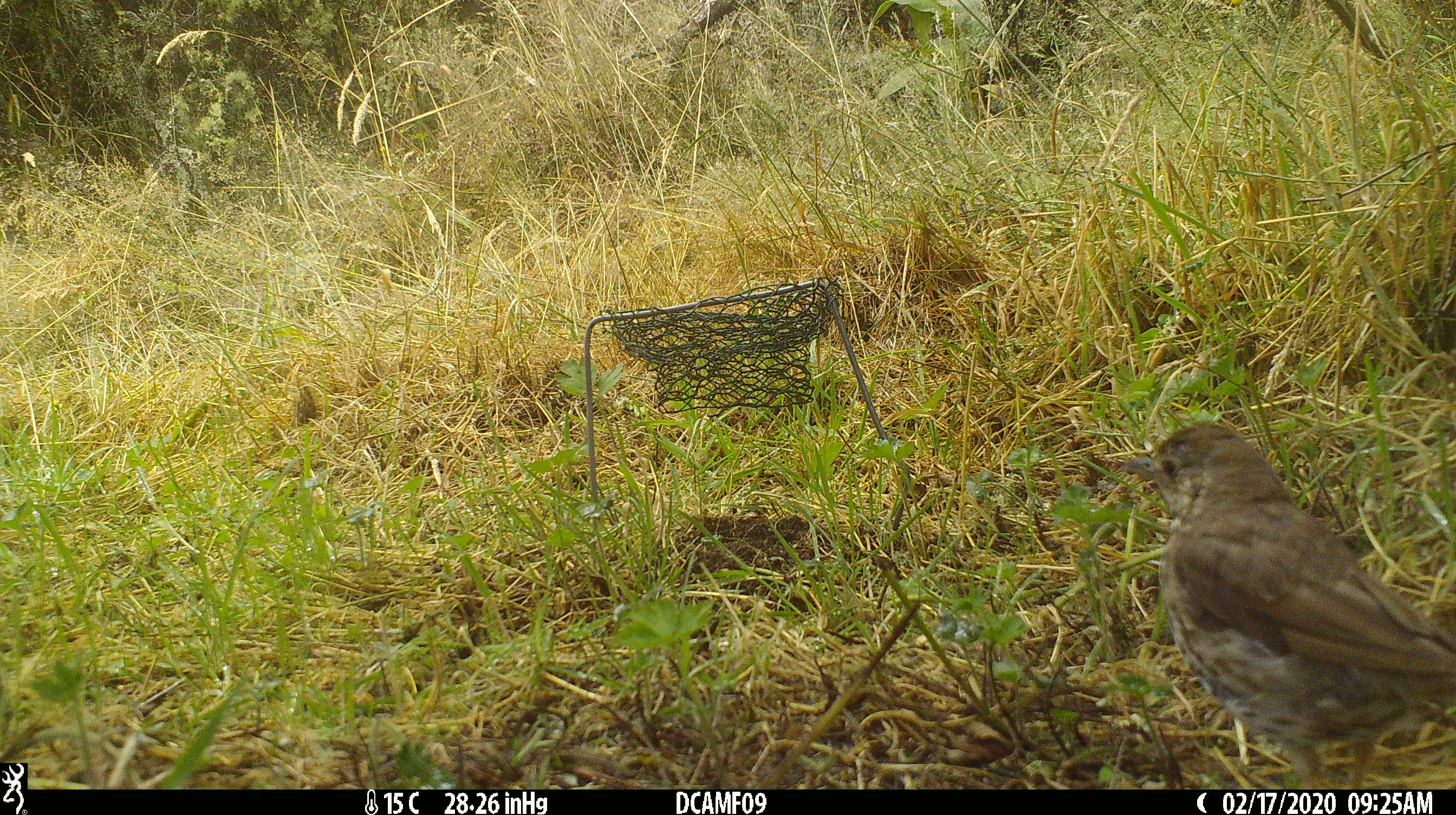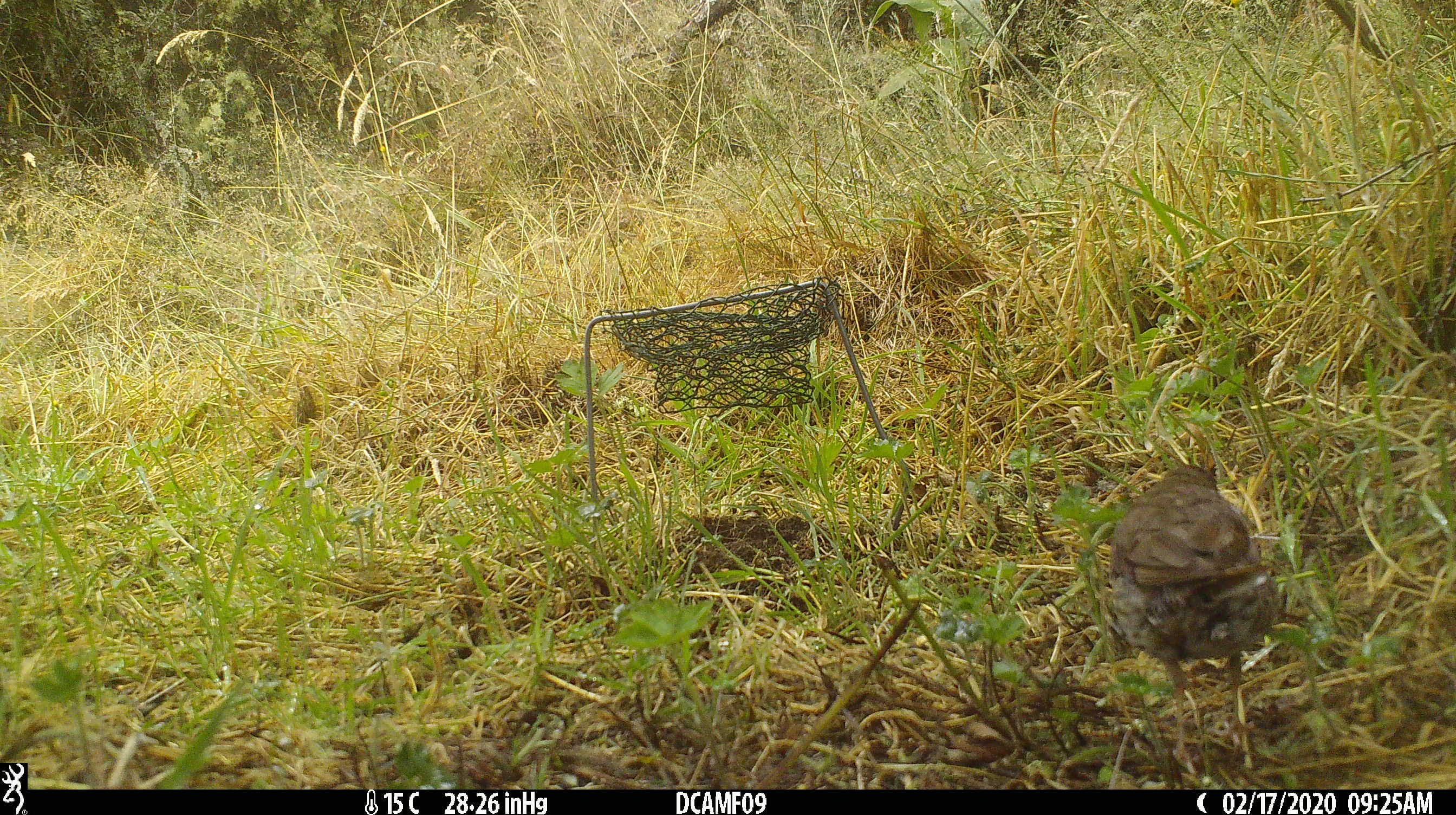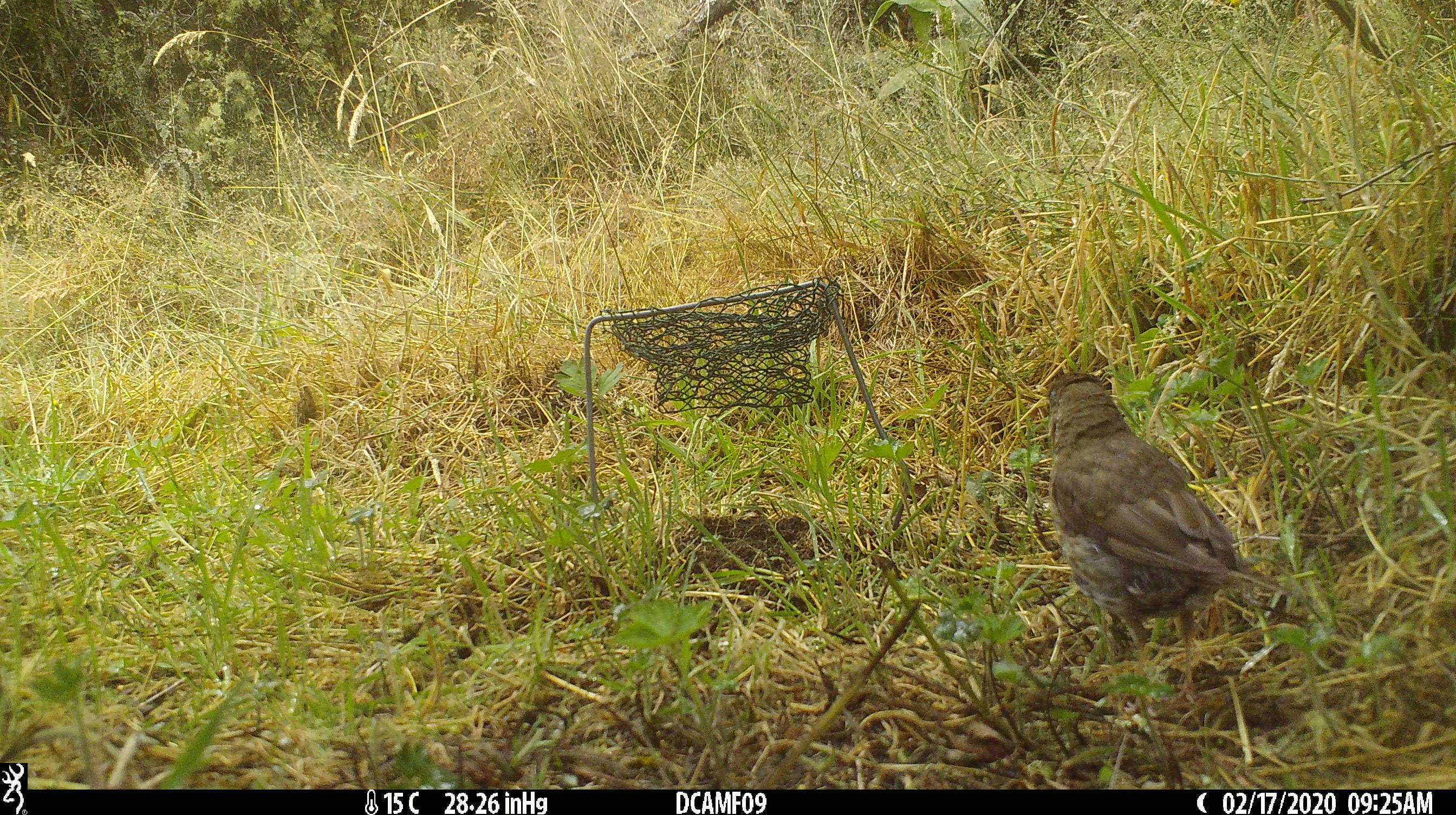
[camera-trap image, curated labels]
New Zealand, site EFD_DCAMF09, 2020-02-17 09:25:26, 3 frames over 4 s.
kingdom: Animalia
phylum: Chordata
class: Aves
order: Passeriformes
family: Turdidae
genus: Turdus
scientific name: Turdus philomelos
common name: song thrush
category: thrush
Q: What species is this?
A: Thrush (song thrush) (Turdus philomelos).